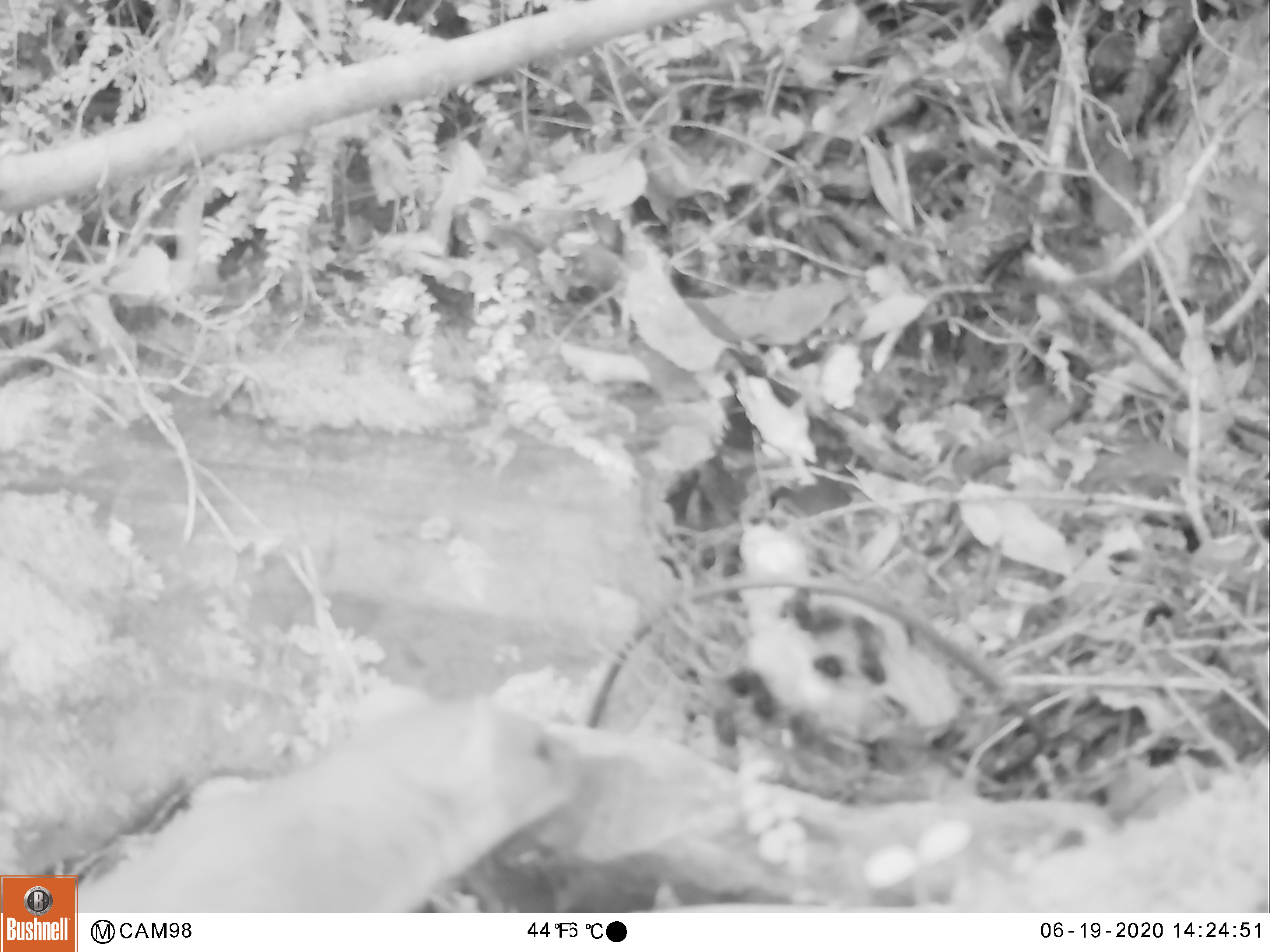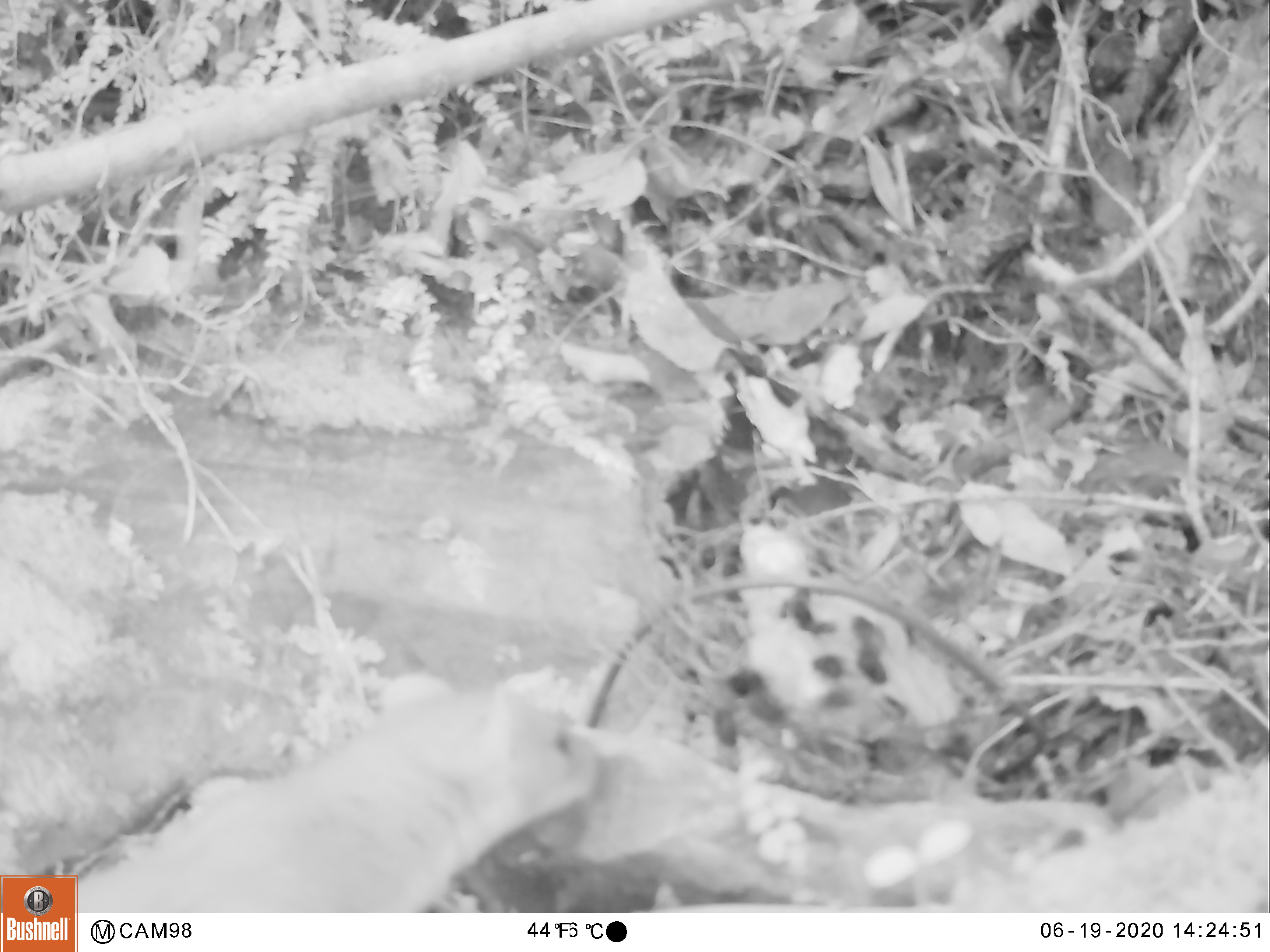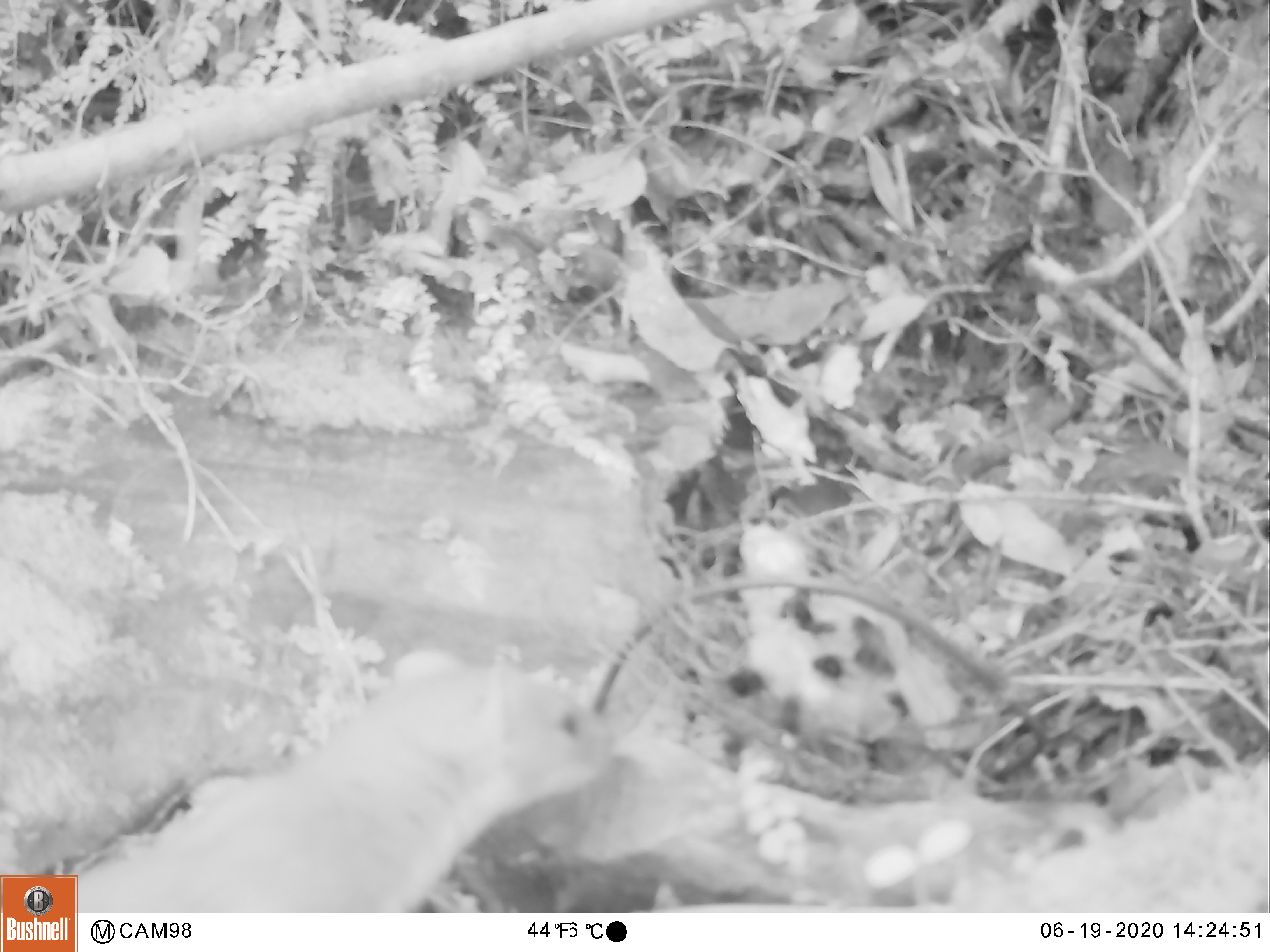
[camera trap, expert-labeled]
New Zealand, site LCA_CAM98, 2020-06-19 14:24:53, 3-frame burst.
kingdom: Animalia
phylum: Chordata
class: Mammalia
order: Carnivora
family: Mustelidae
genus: Mustela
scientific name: Mustela erminea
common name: stoat